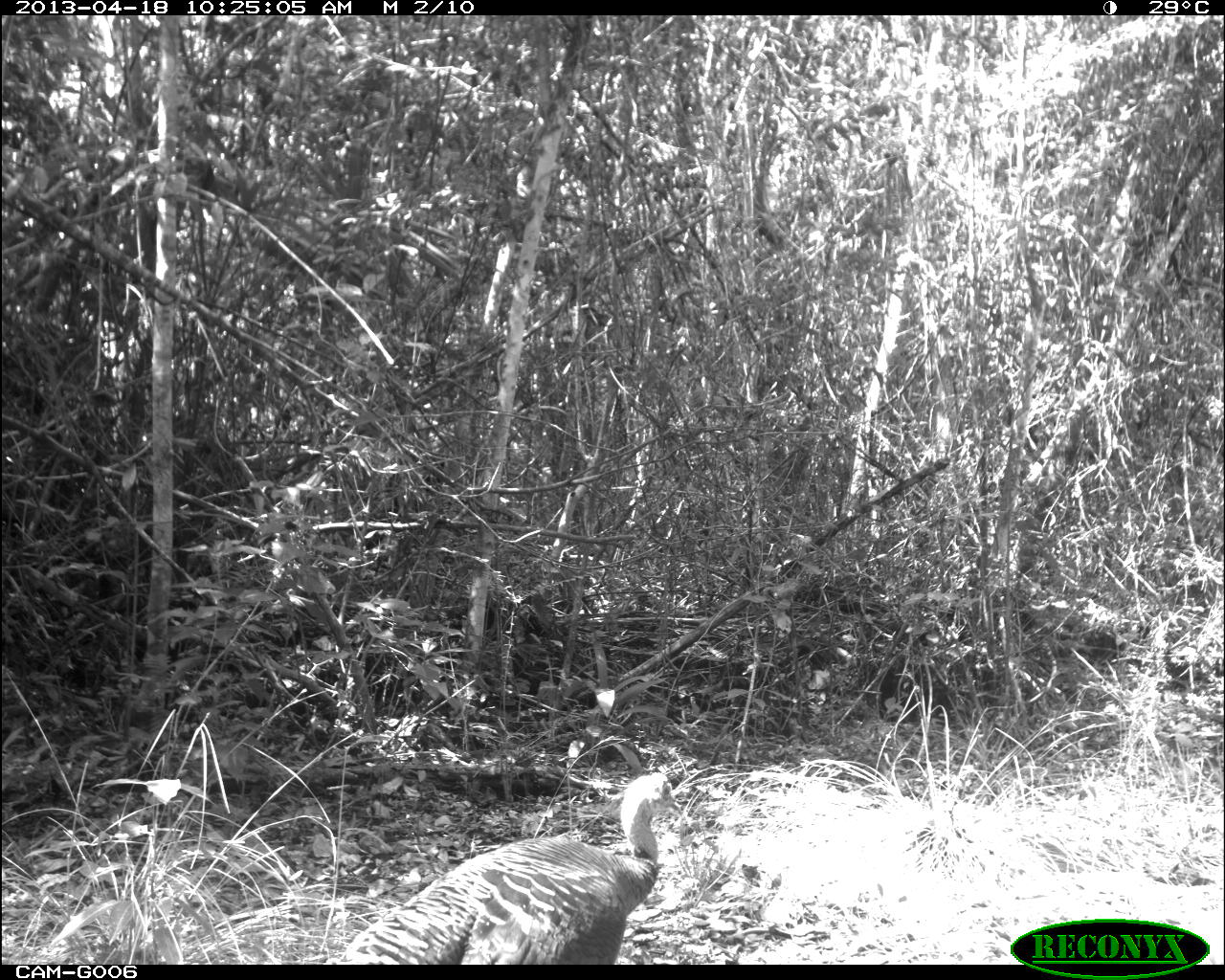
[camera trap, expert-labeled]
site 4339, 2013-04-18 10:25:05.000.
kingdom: Animalia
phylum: Chordata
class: Aves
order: Galliformes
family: Phasianidae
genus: Meleagris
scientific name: Meleagris ocellata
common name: ocellated turkey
Meleagris ocellata (ocellated turkey), count 2.